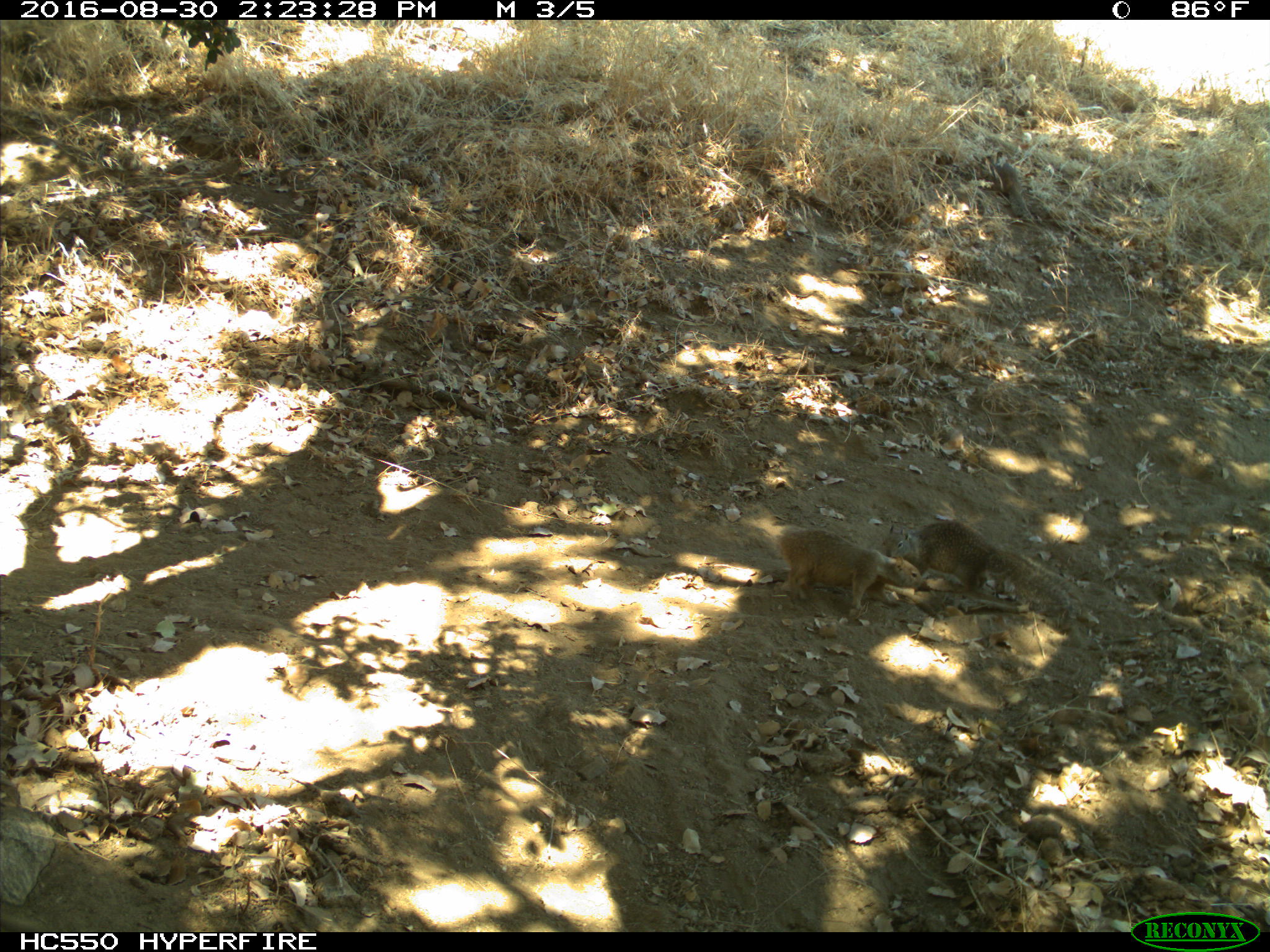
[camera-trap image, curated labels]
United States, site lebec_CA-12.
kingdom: Animalia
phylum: Chordata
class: Mammalia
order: Rodentia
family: Sciuridae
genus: Otospermophilus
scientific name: Otospermophilus beecheyi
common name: california ground squirrel